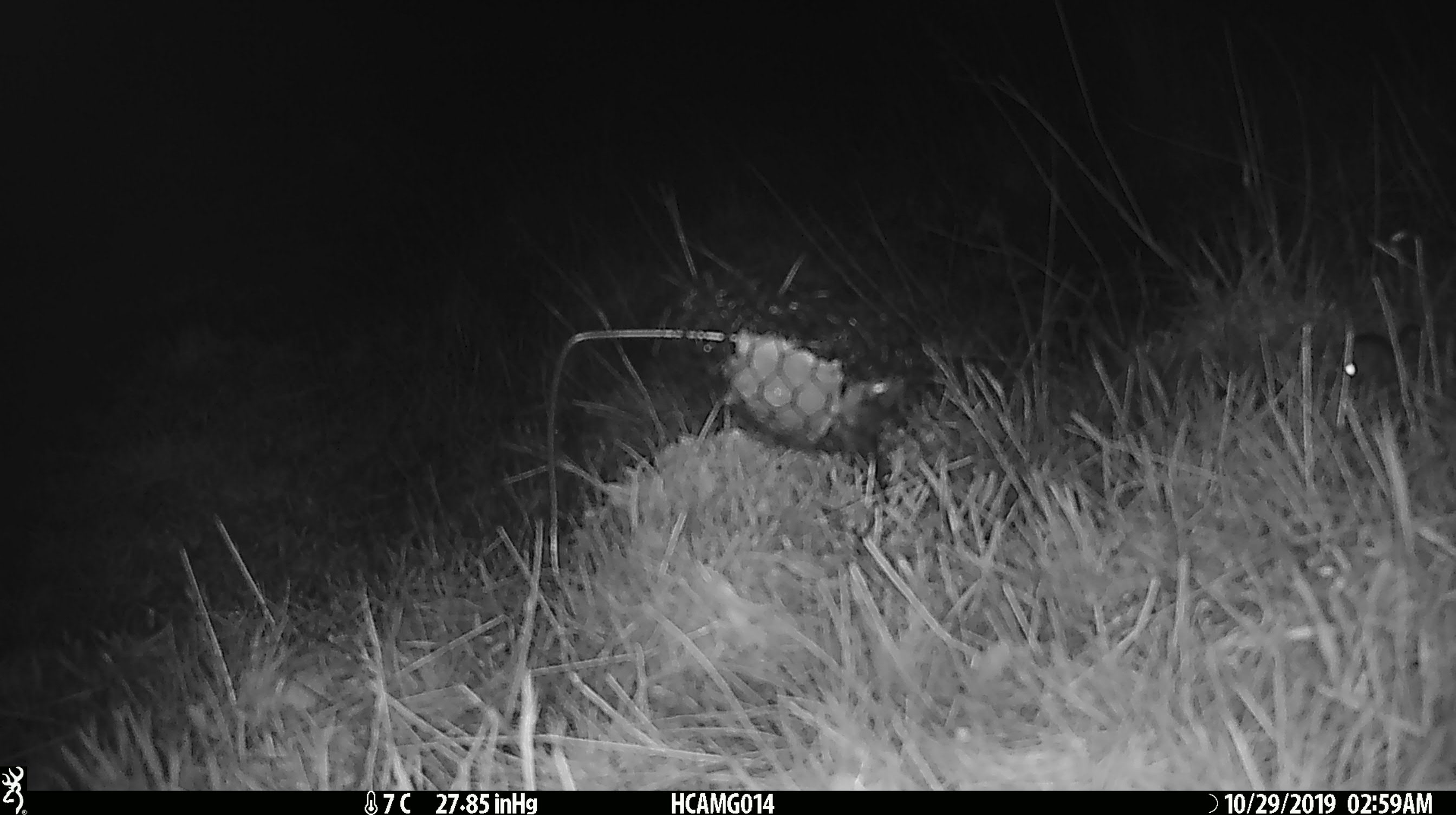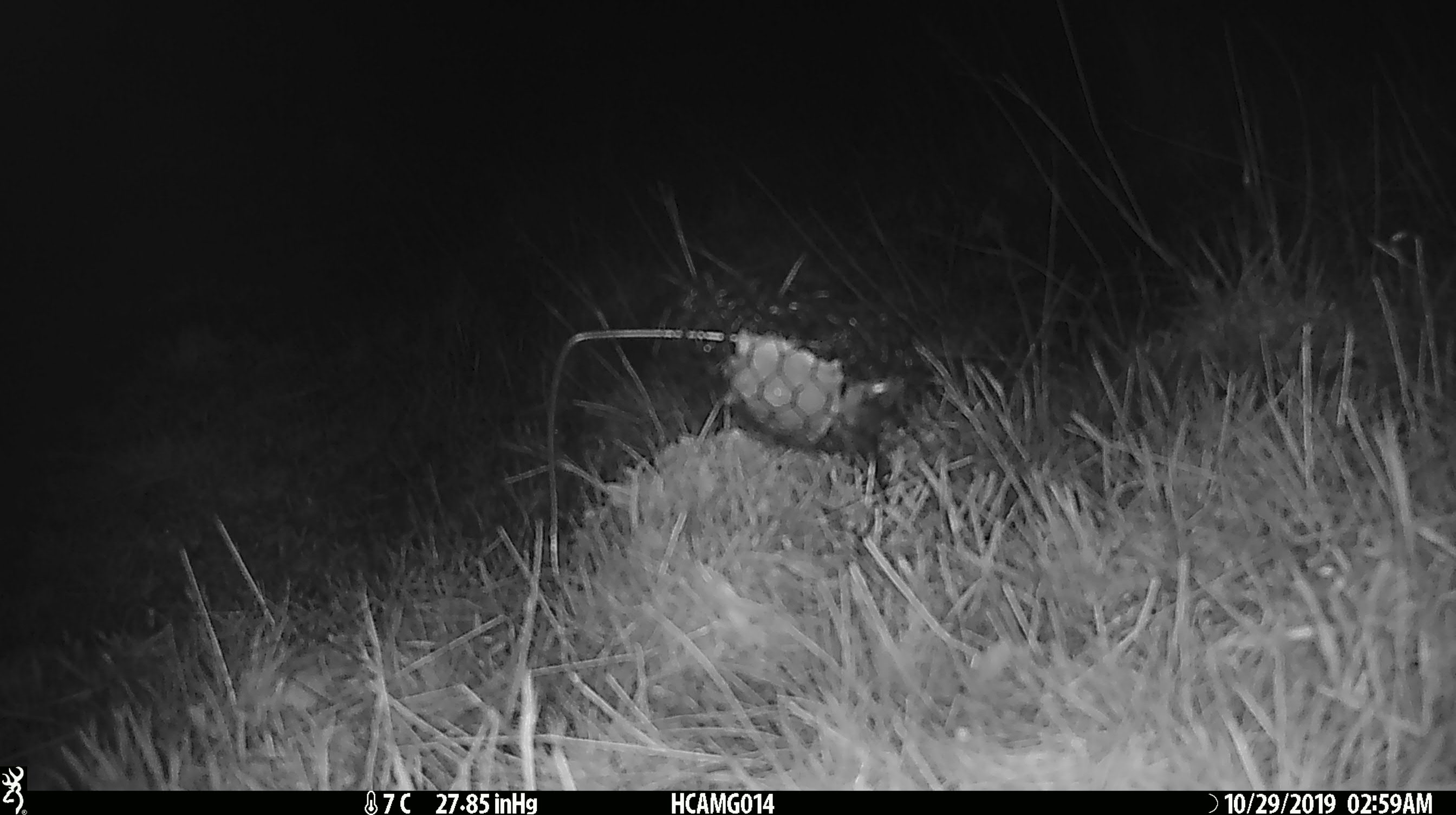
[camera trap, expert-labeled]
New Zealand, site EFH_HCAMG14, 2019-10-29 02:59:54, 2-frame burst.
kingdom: Animalia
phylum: Chordata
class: Mammalia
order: Rodentia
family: Muridae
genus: Mus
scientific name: Mus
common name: mouse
Mouse (Mus).